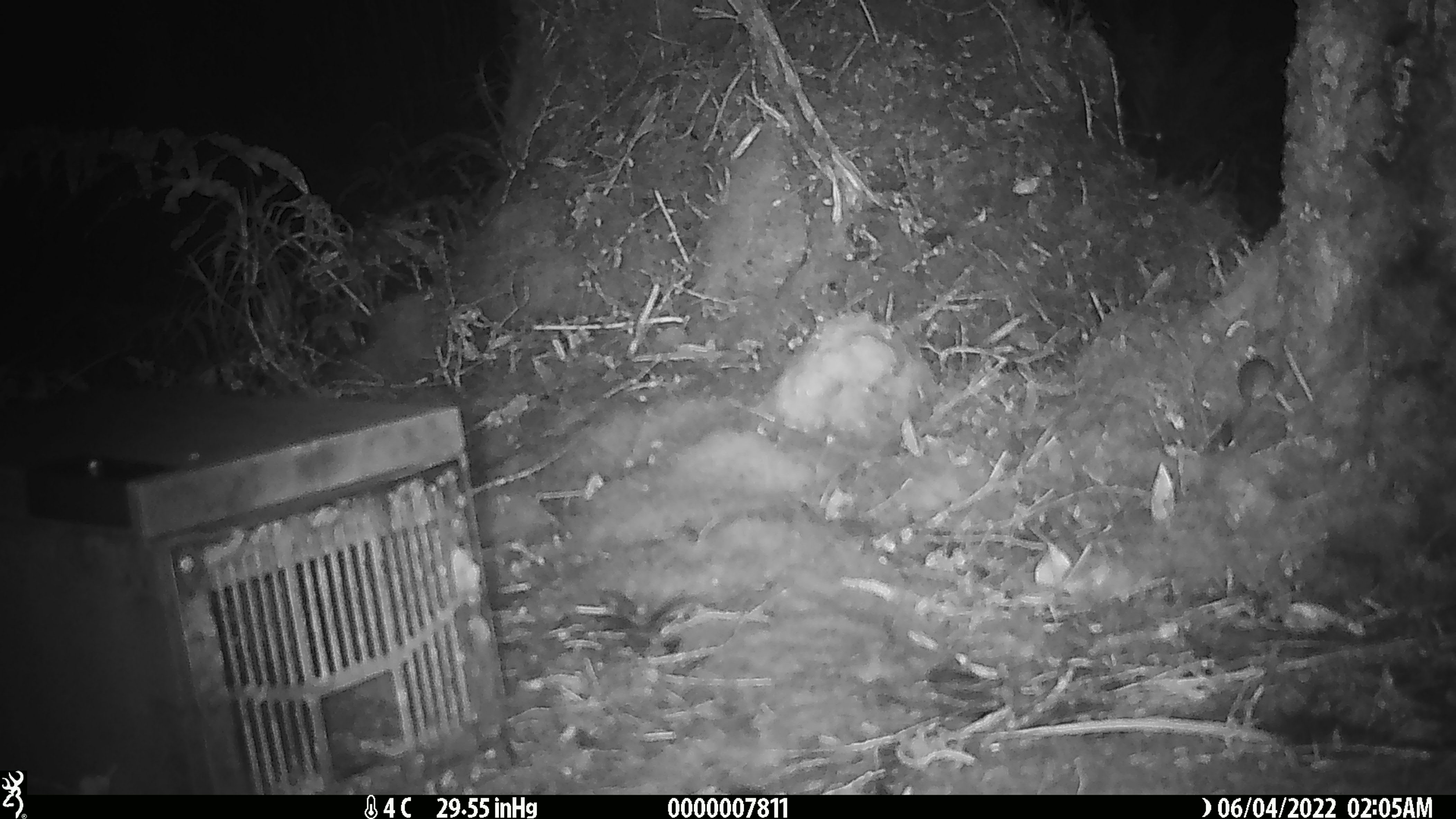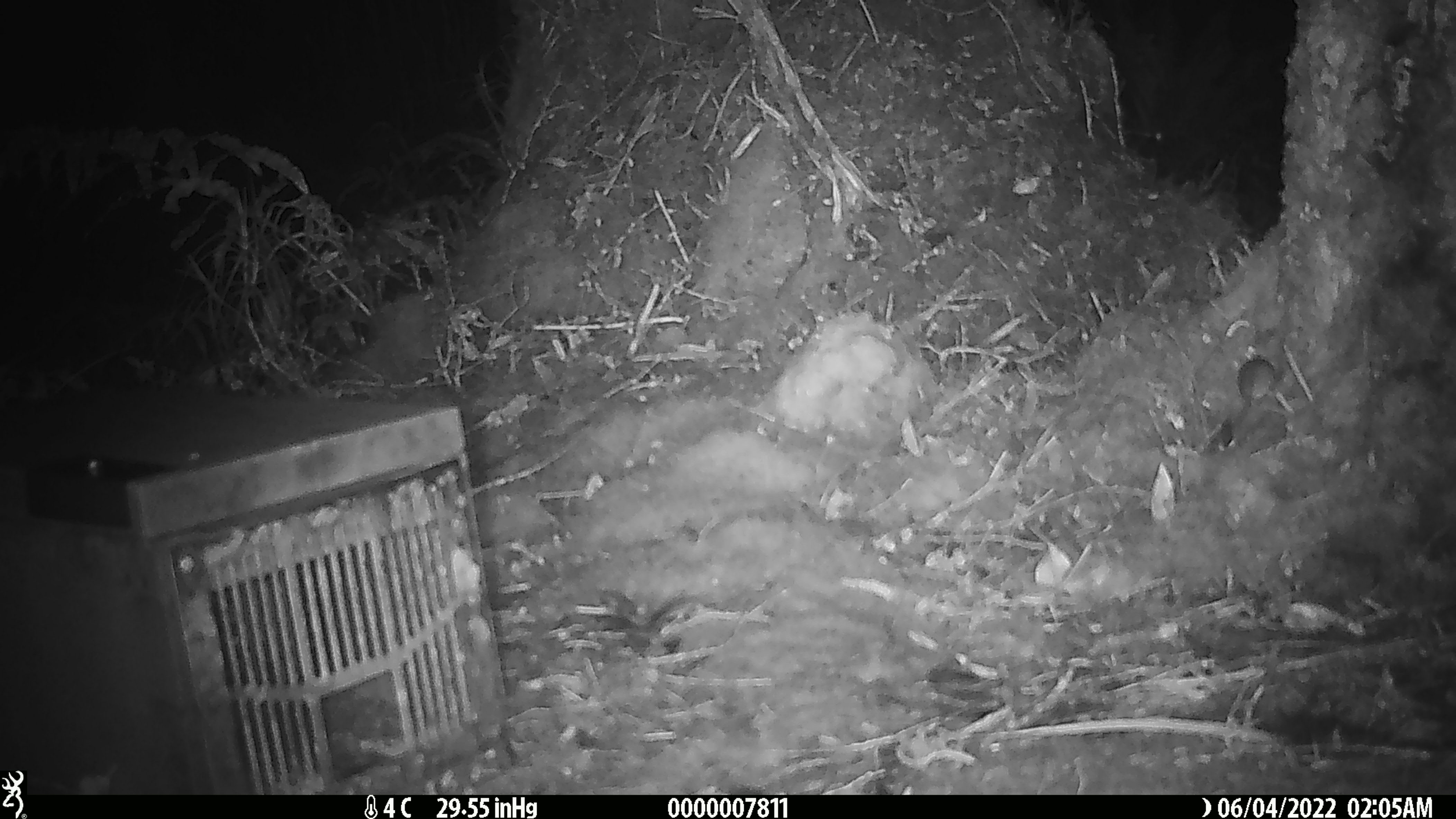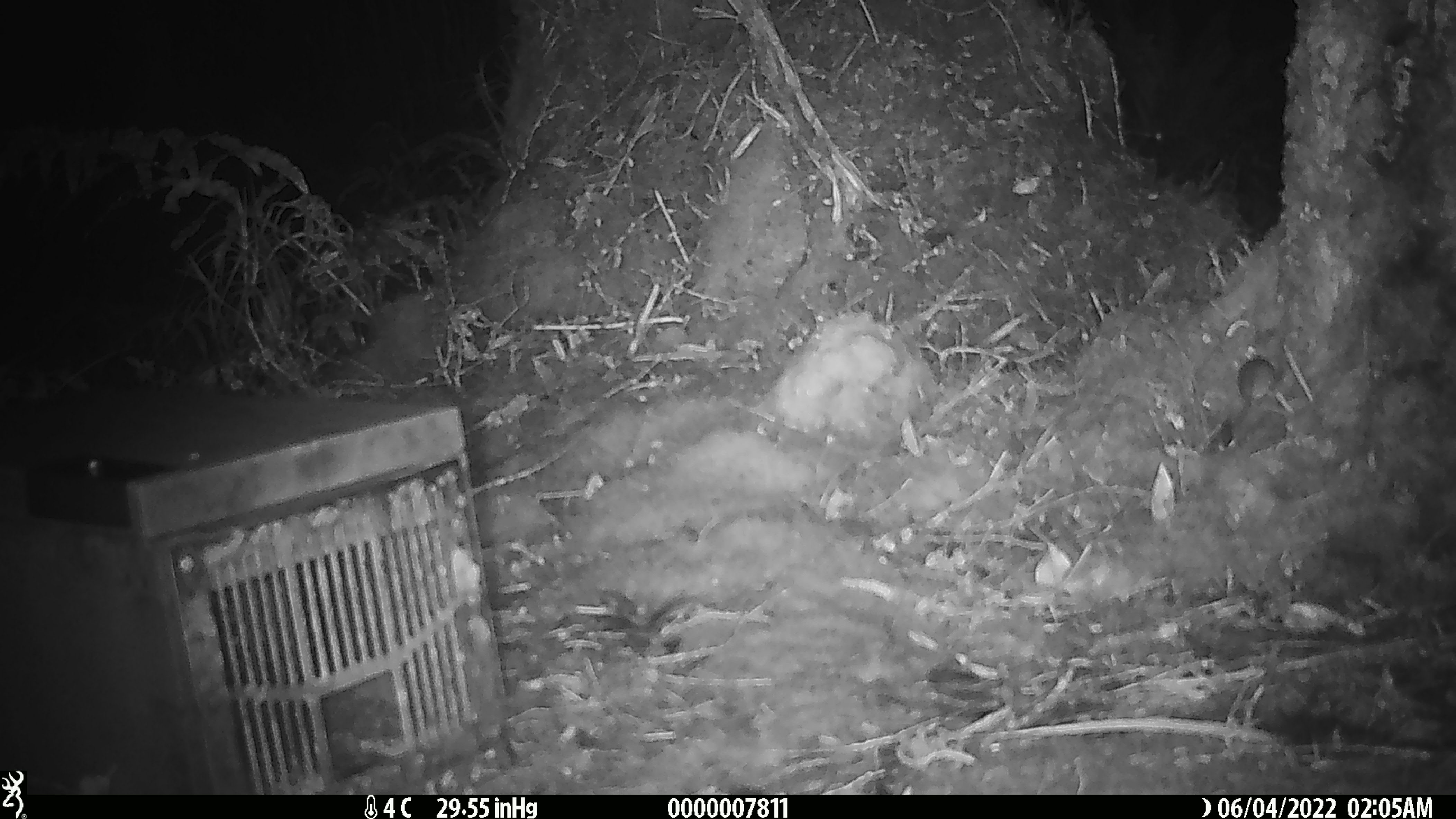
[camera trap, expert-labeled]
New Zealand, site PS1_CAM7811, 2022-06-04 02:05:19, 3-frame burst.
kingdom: Animalia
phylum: Chordata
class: Mammalia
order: Rodentia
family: Muridae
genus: Mus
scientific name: Mus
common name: mouse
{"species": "mouse (Mus)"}